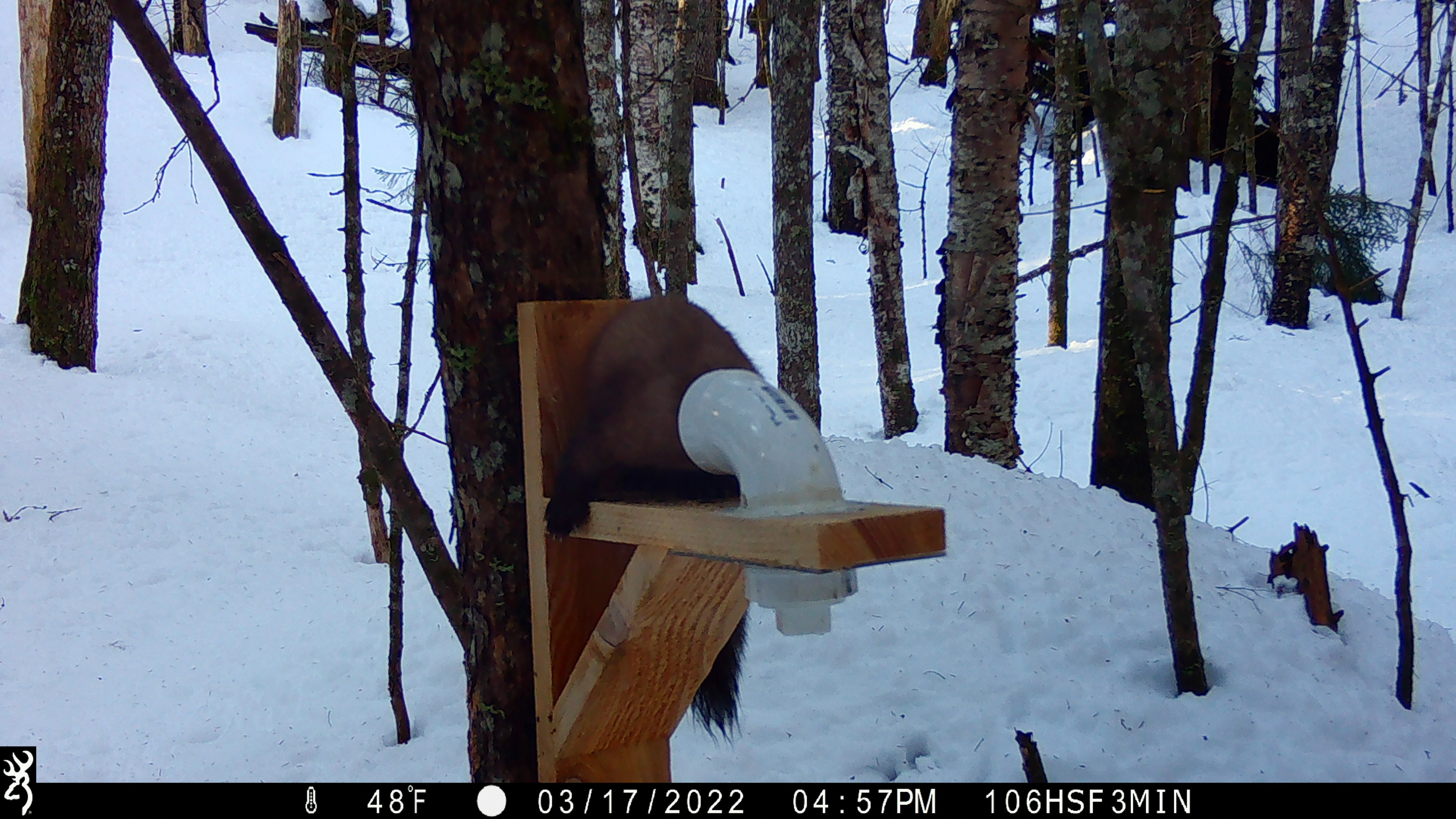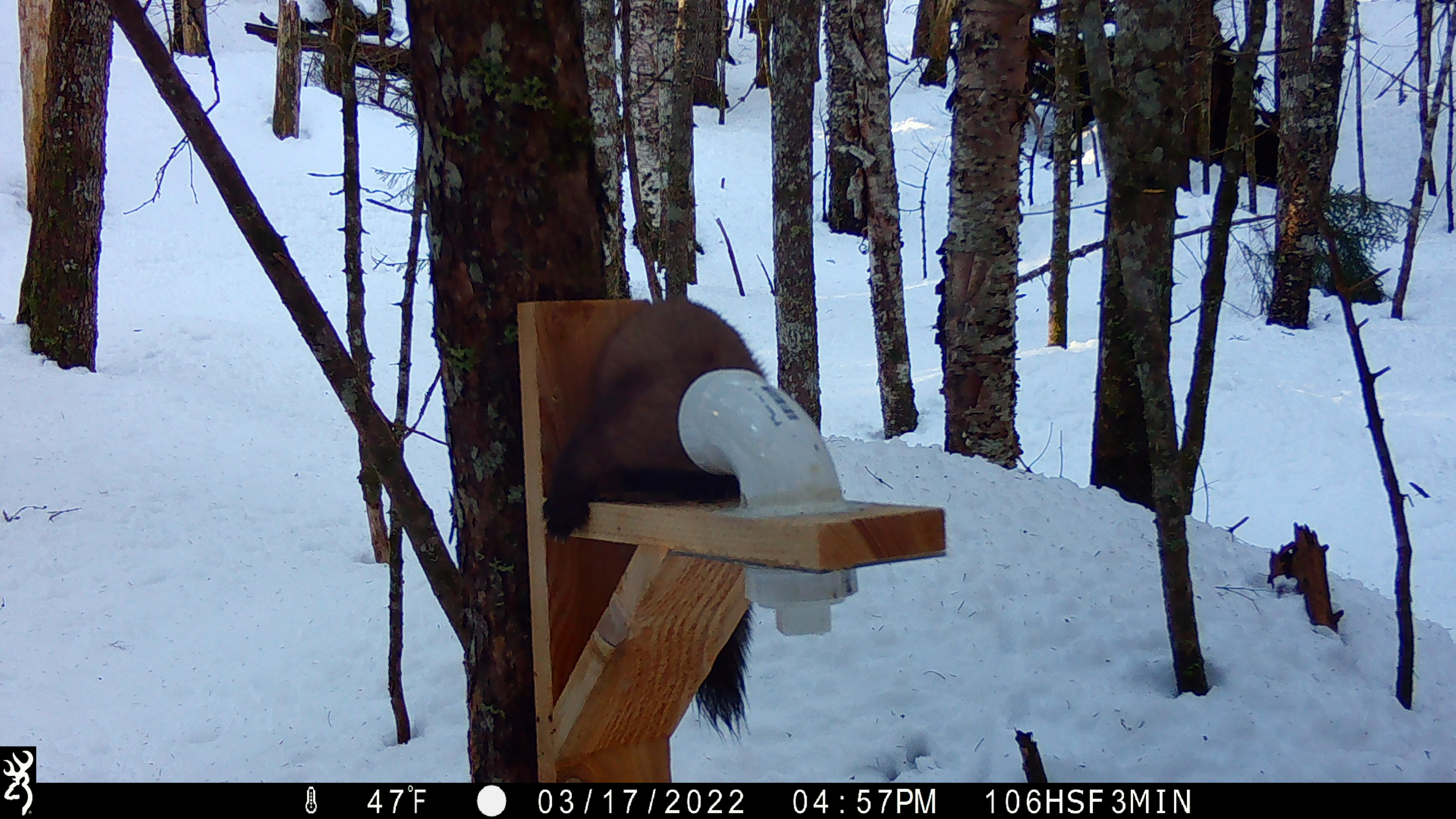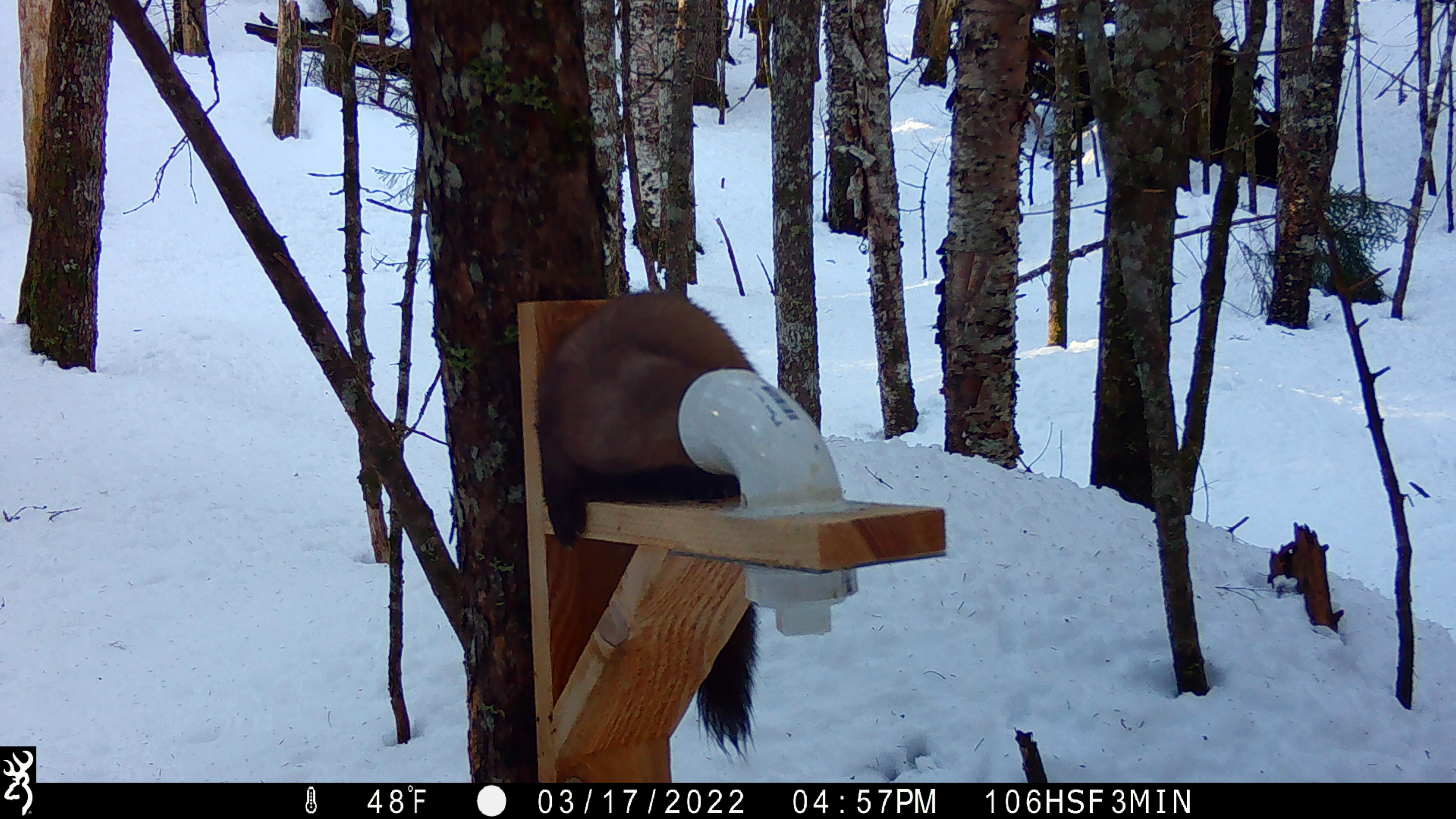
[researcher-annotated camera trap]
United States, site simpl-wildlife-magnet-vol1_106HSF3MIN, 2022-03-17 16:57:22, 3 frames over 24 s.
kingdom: Animalia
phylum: Chordata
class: Mammalia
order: Carnivora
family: Mustelidae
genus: Martes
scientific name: Martes americana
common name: american marten